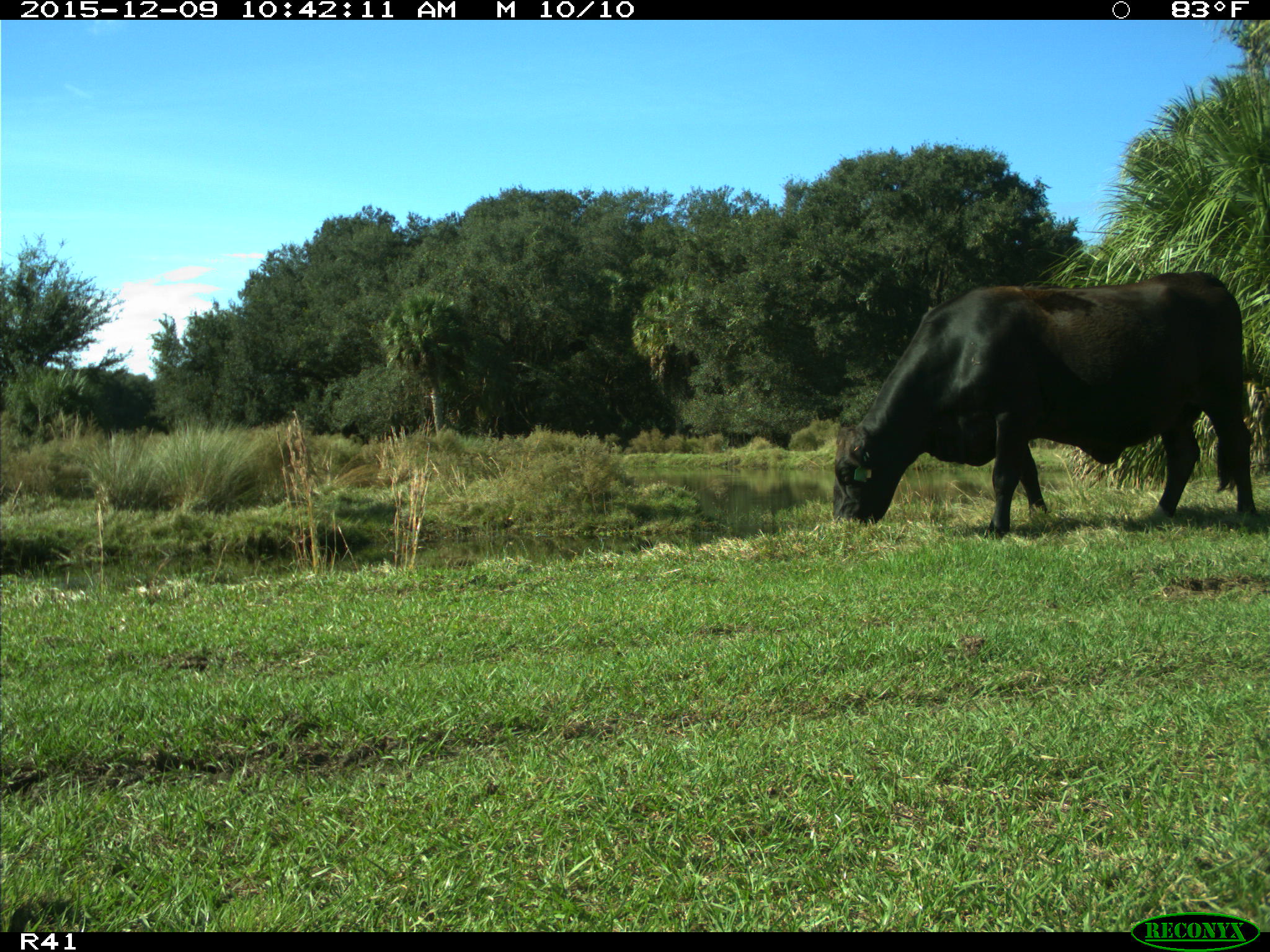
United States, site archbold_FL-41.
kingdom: Animalia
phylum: Chordata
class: Mammalia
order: Artiodactyla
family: Bovidae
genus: Bos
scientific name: Bos taurus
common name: domestic cow